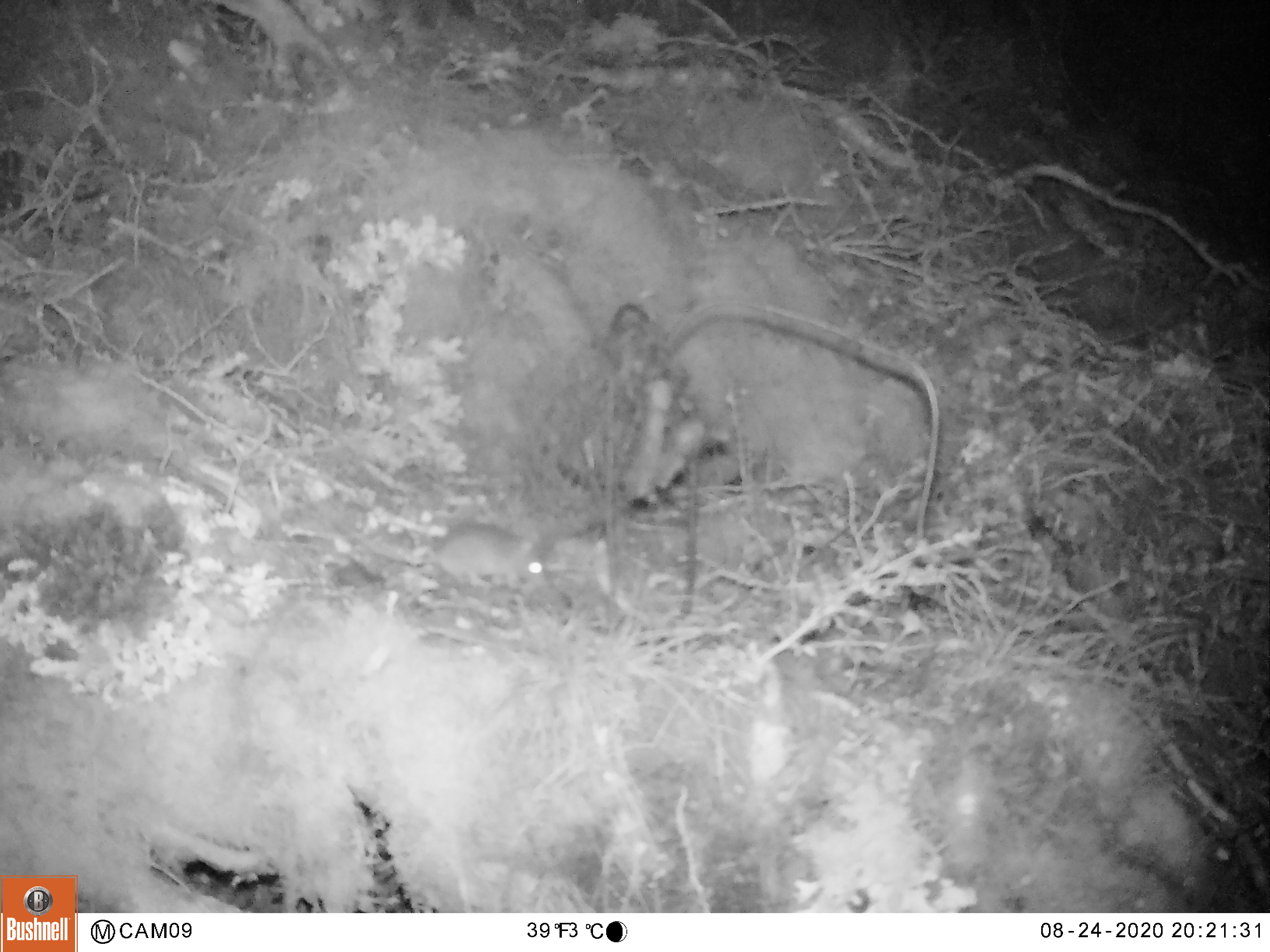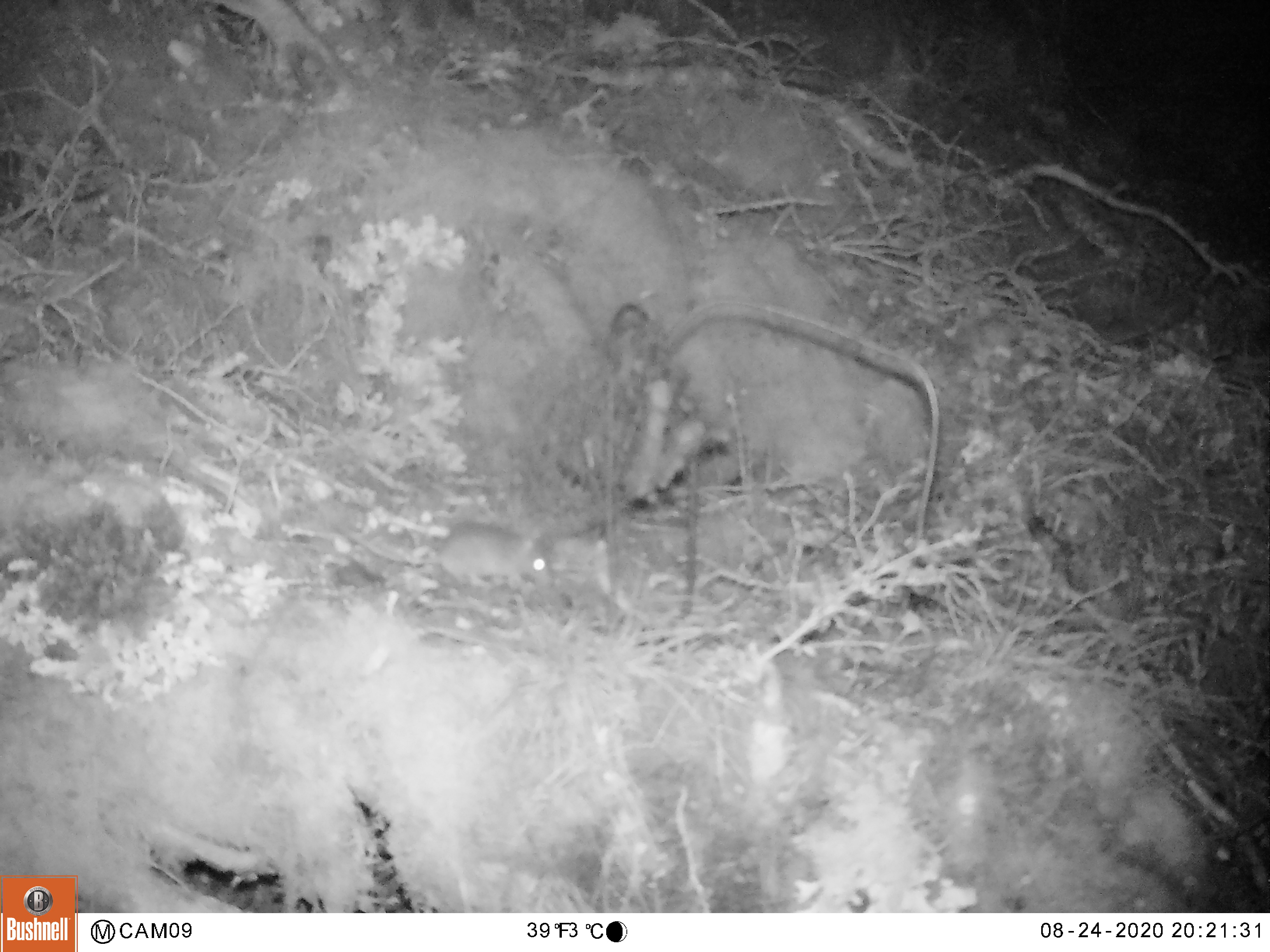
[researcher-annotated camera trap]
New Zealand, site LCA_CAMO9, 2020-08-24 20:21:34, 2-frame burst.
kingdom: Animalia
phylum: Chordata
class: Mammalia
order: Rodentia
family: Muridae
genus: Mus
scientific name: Mus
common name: mouse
Mouse (Mus).